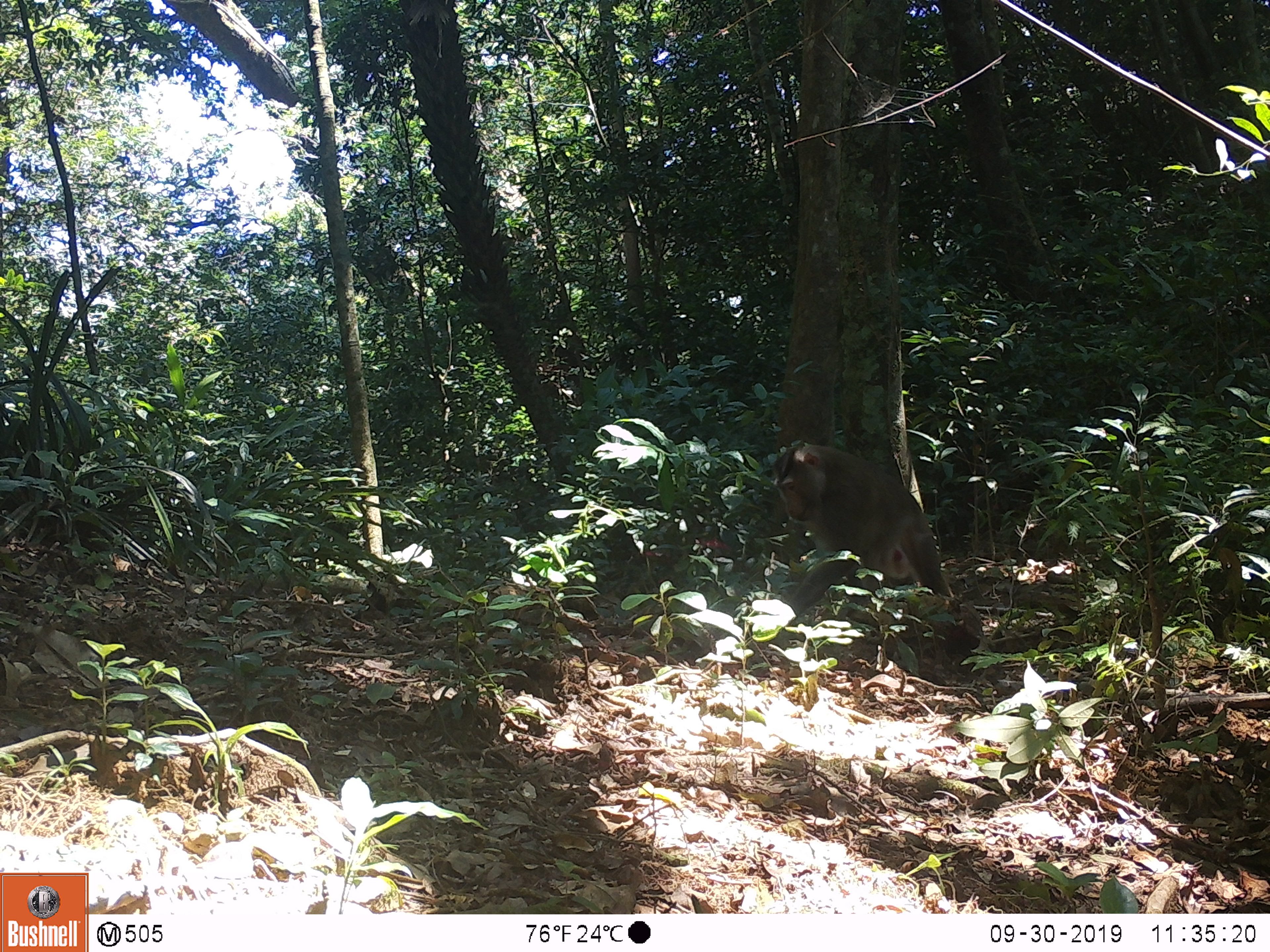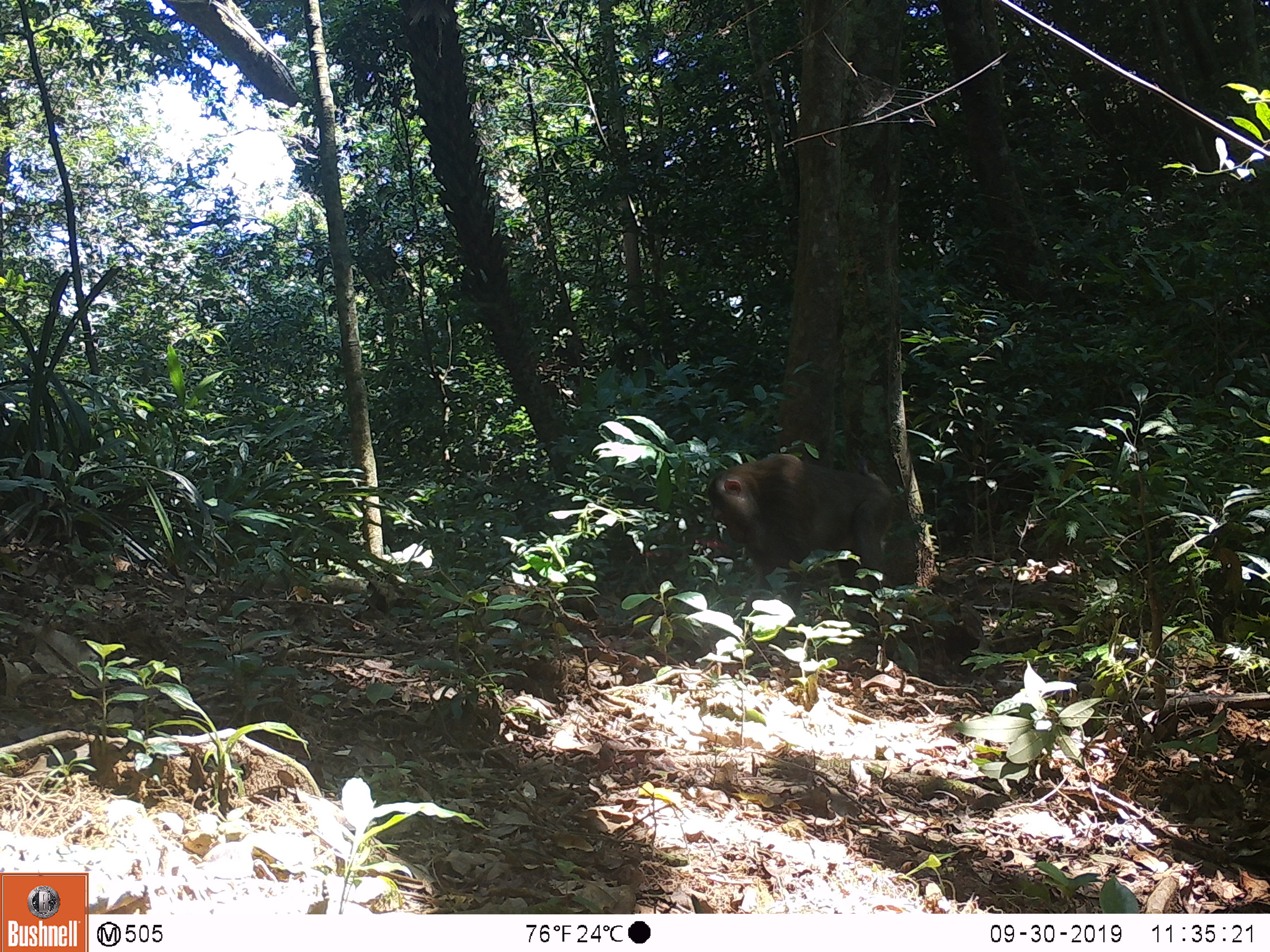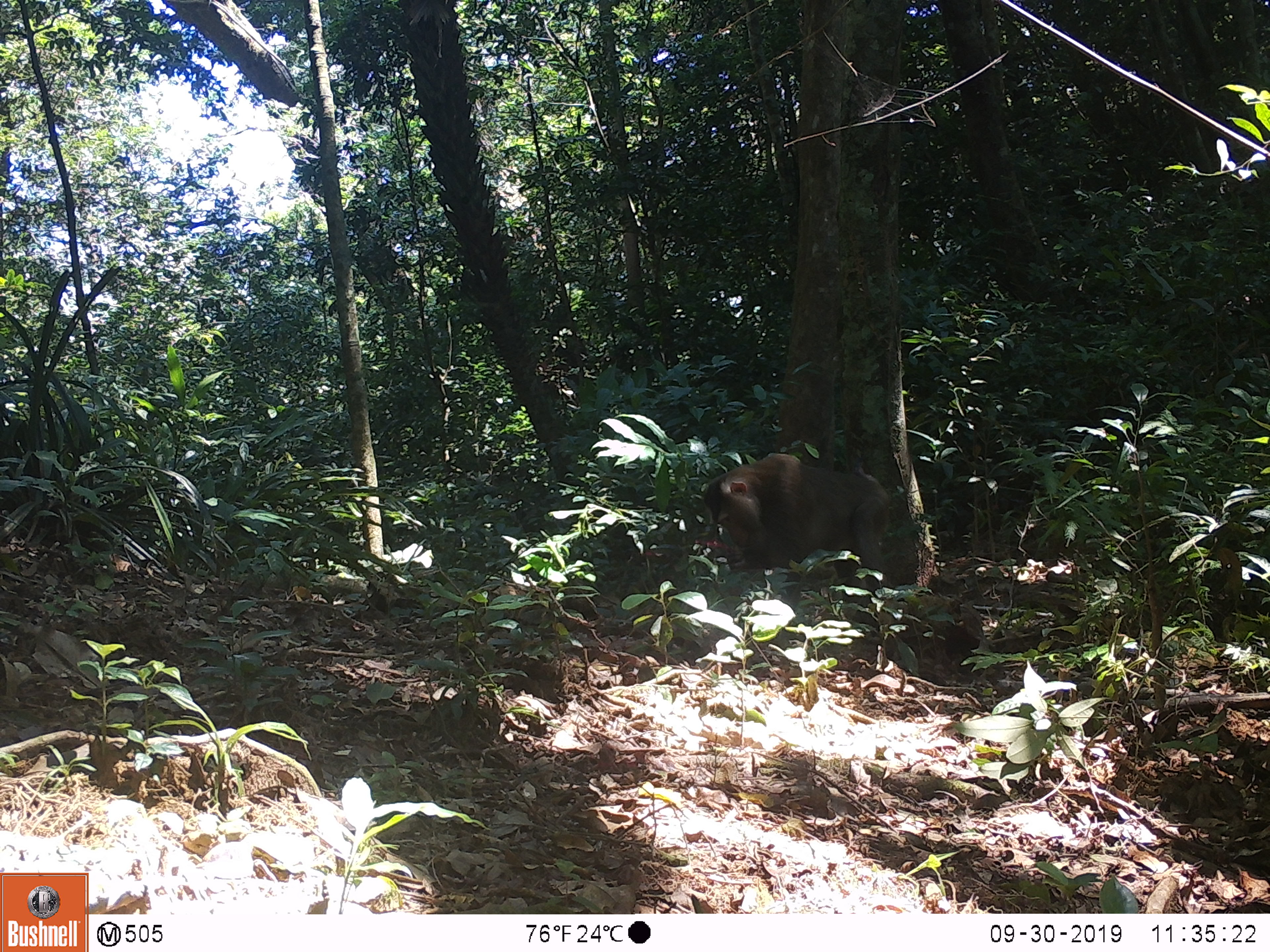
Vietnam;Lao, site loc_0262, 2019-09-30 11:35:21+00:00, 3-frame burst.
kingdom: Animalia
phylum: Chordata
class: Mammalia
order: Primates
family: Cercopithecidae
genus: Macaca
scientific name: Macaca nemestrina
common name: pig-tailed macaque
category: pig tailed macaque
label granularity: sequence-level